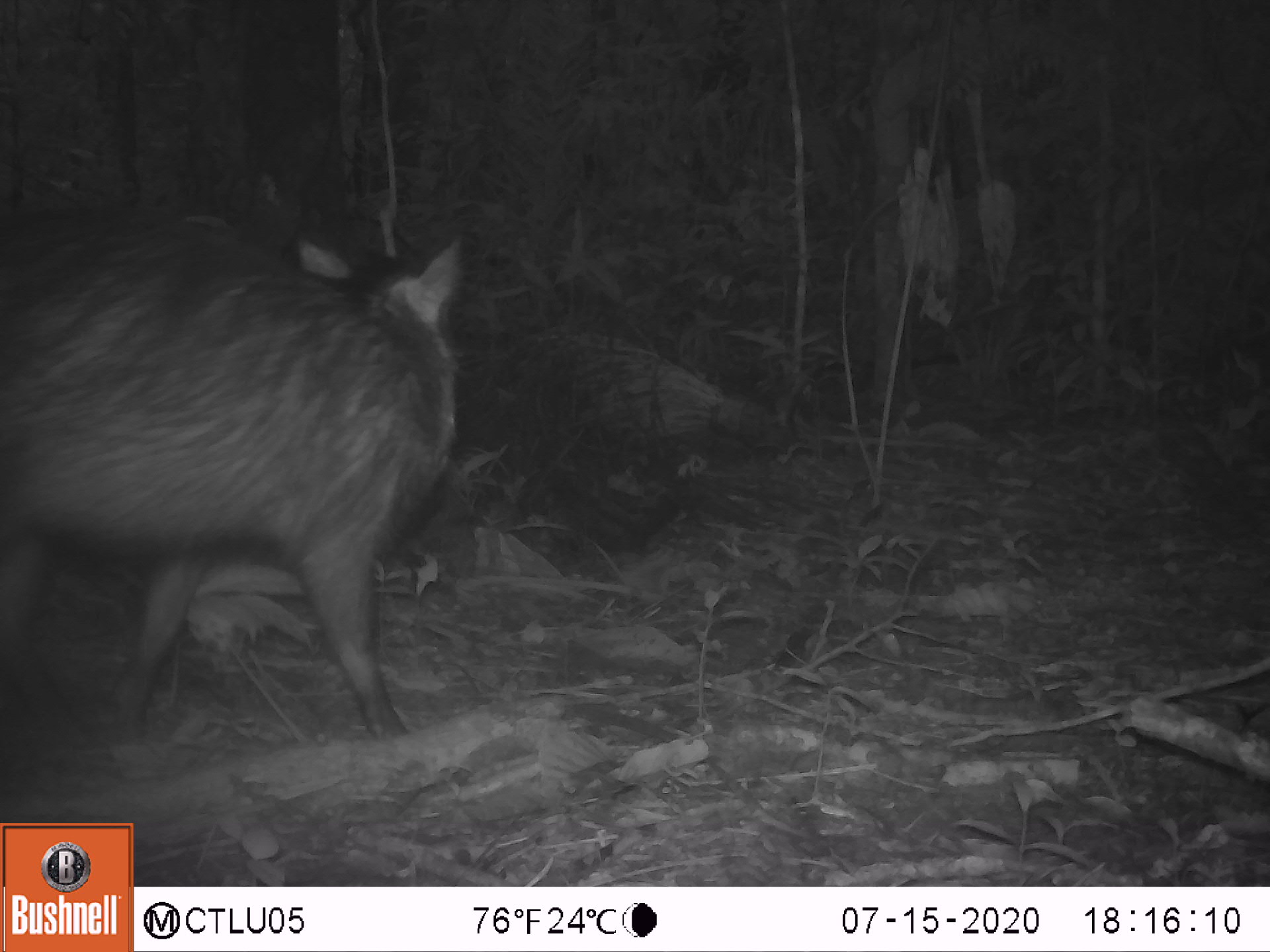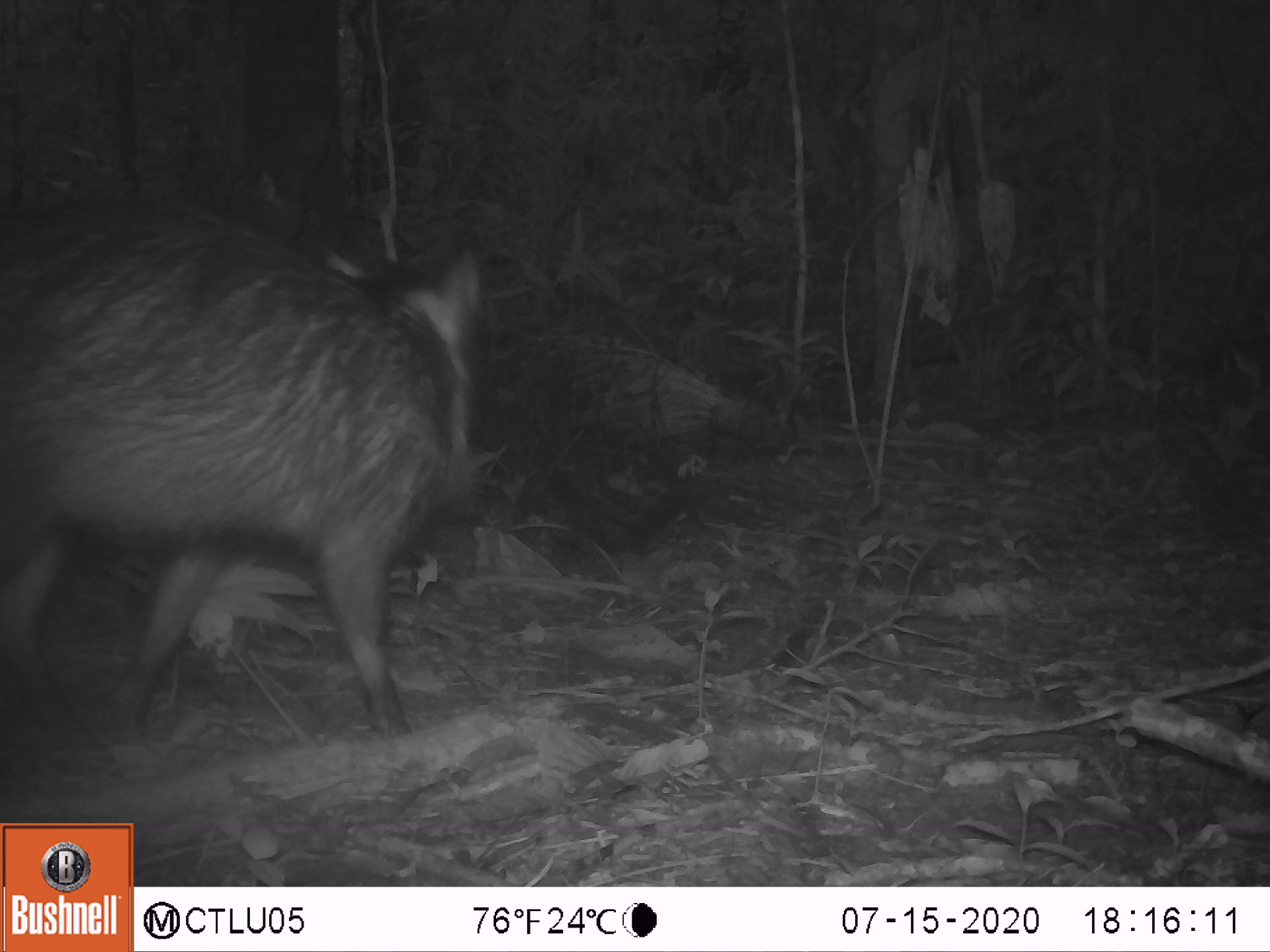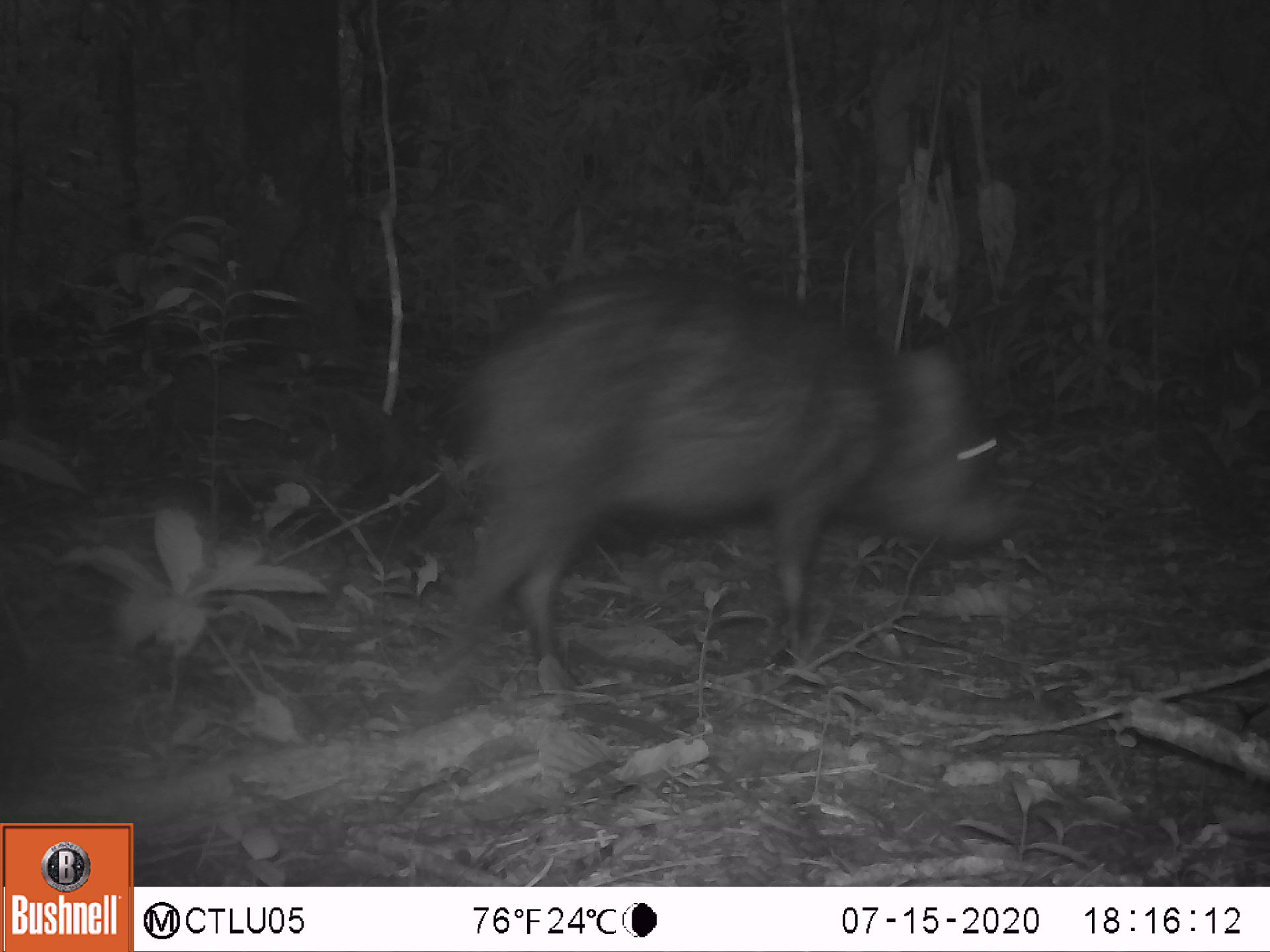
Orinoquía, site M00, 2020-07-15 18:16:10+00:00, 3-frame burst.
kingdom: Animalia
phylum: Chordata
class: Mammalia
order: Artiodactyla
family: Tayassuidae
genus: Pecari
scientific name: Pecari tajacu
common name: collared peccary